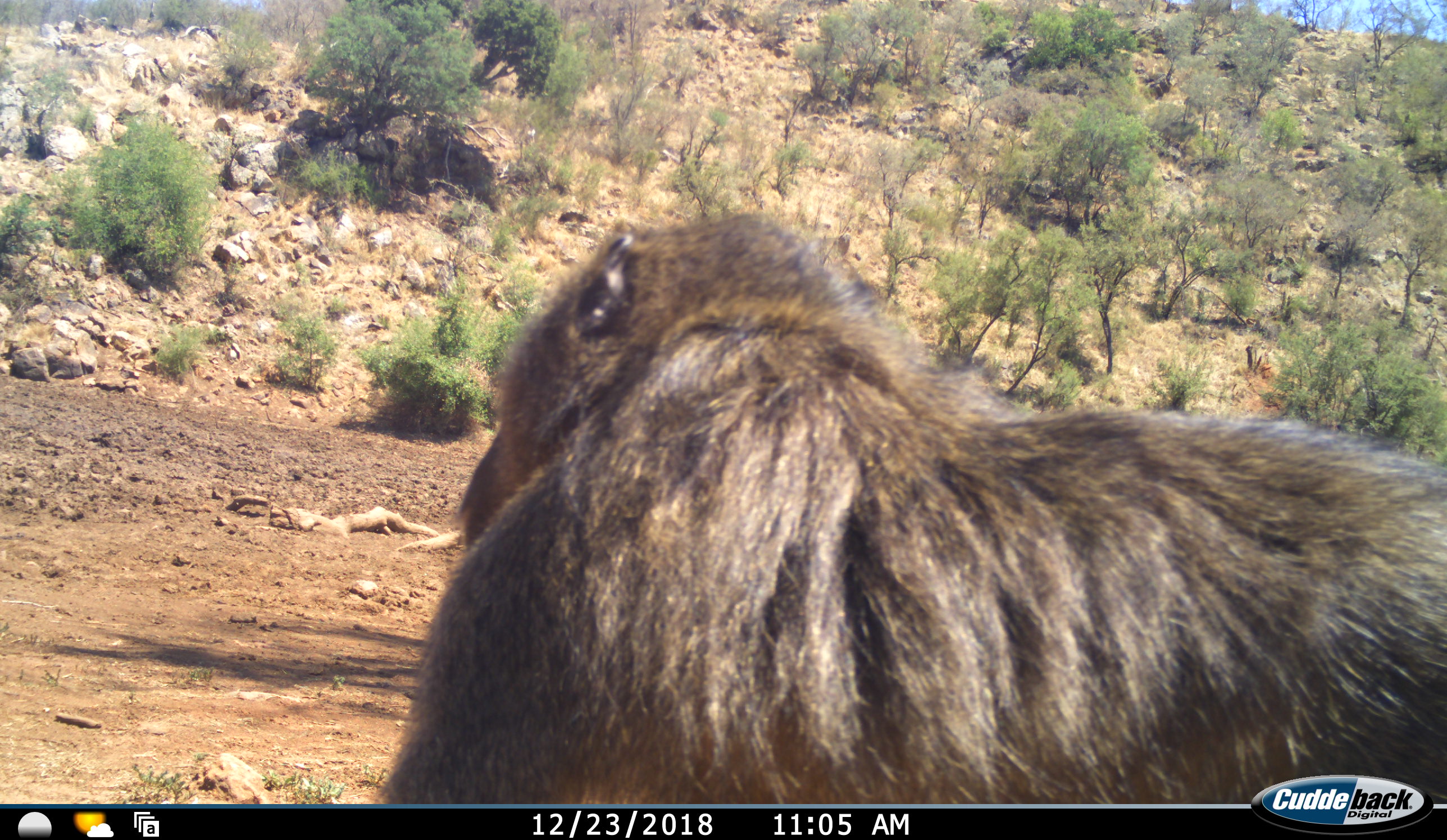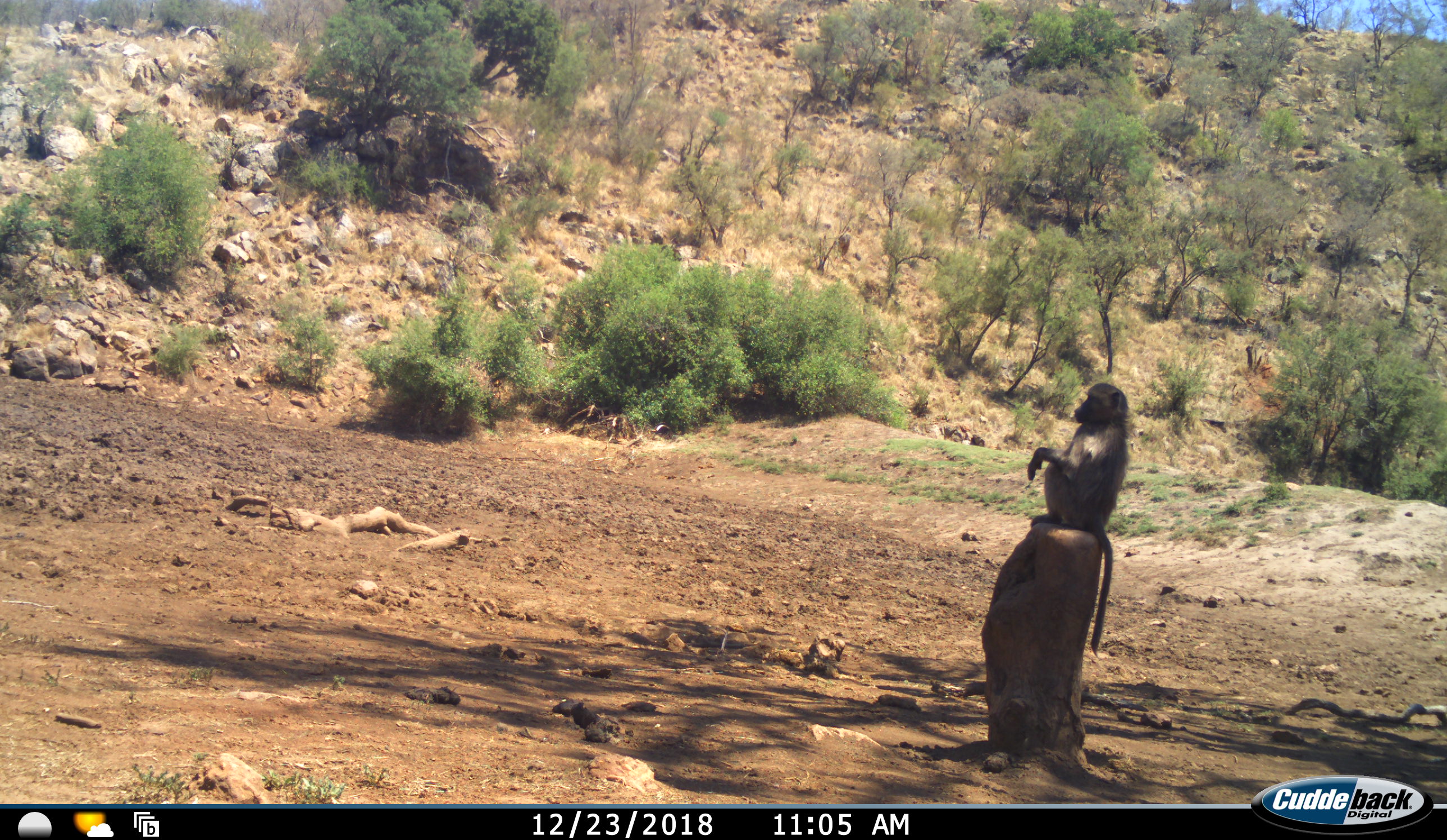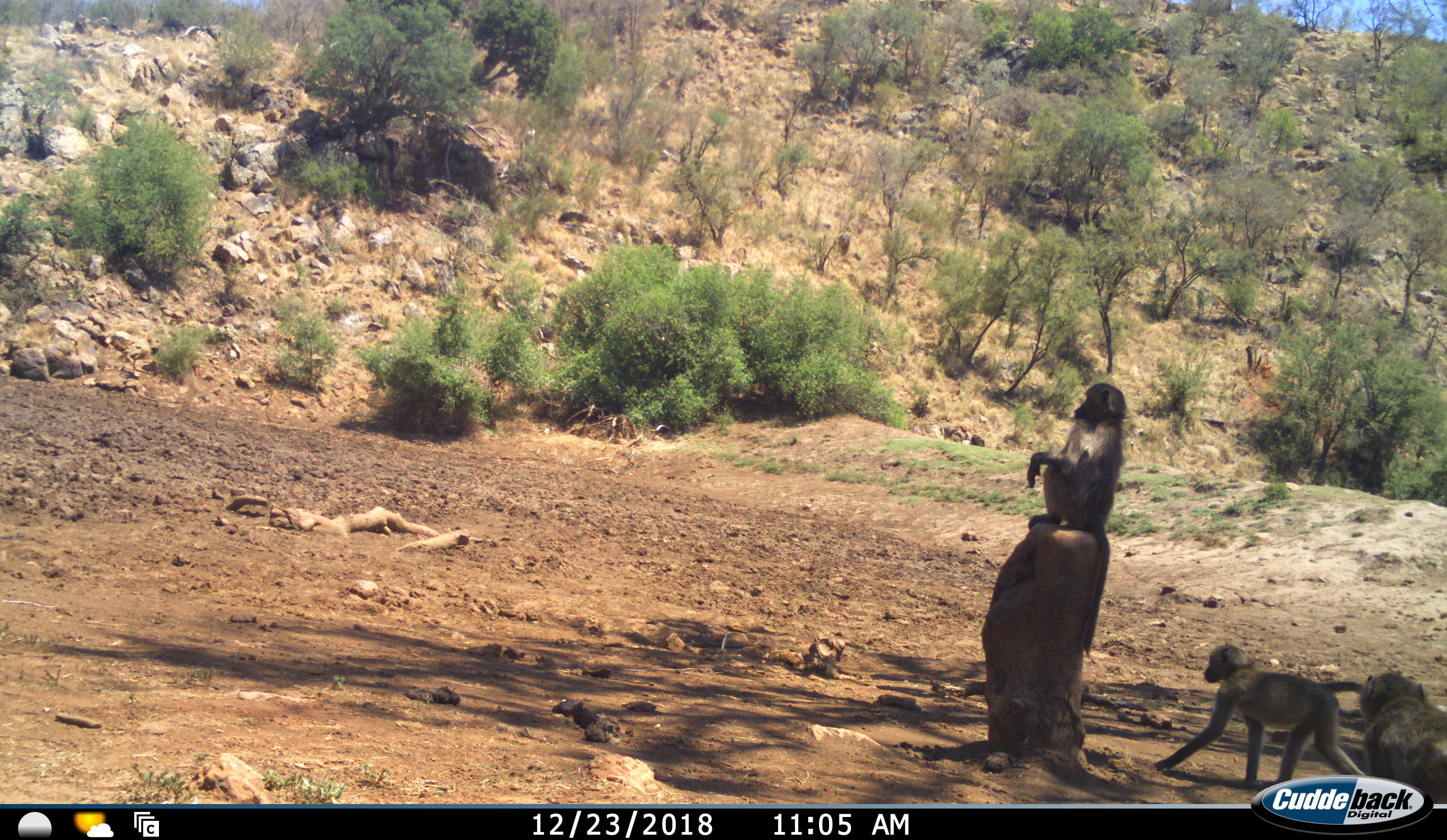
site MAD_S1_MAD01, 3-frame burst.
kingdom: Animalia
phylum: Chordata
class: Mammalia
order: Primates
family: Cercopithecidae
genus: Papio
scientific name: Papio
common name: baboon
Baboon (Papio), count 4. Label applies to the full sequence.